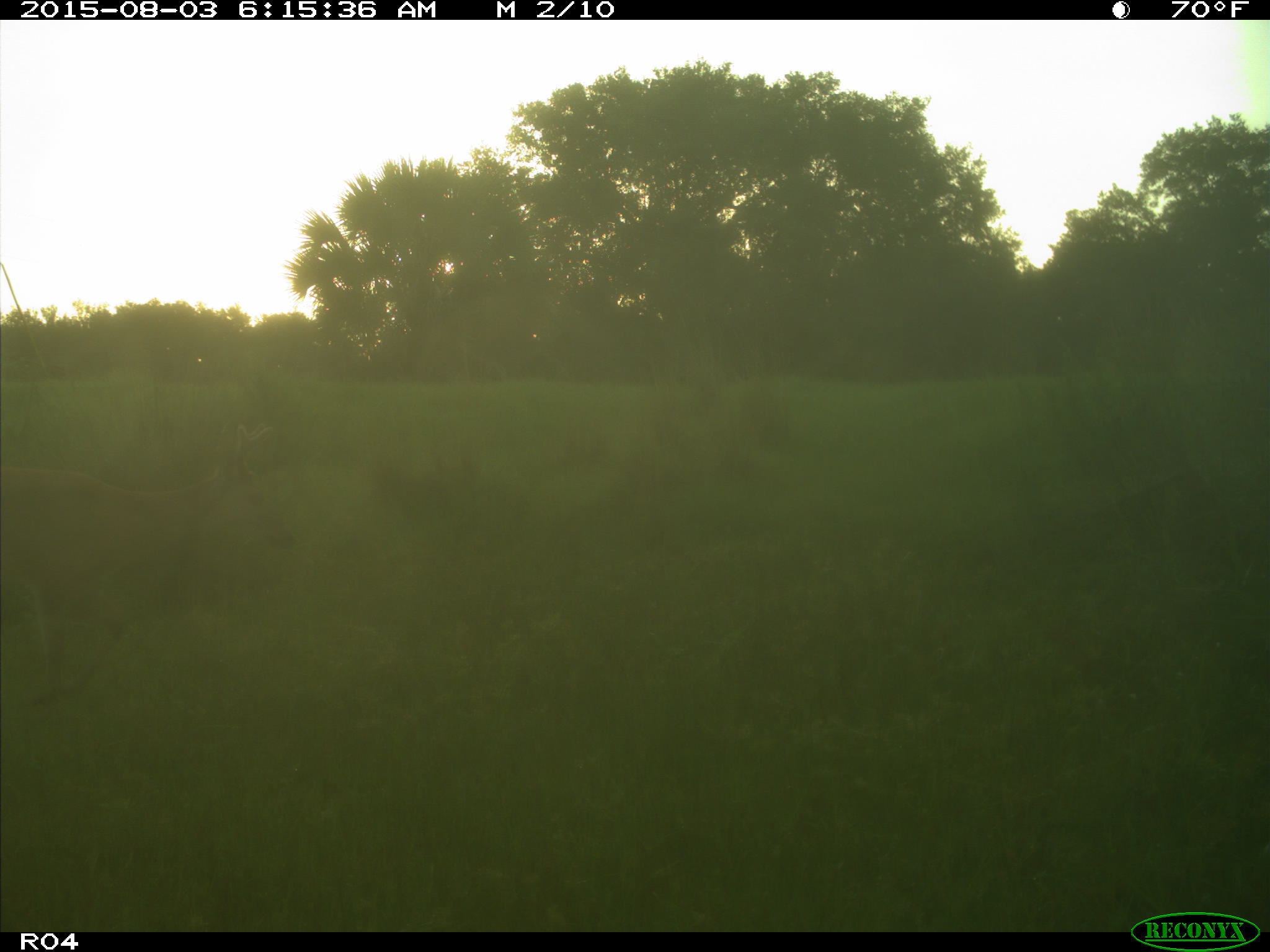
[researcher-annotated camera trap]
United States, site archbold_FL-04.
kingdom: Animalia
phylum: Chordata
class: Mammalia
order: Artiodactyla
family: Cervidae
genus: Odocoileus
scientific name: Odocoileus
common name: deer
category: unidentified deer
Unidentified deer (deer) (Odocoileus).